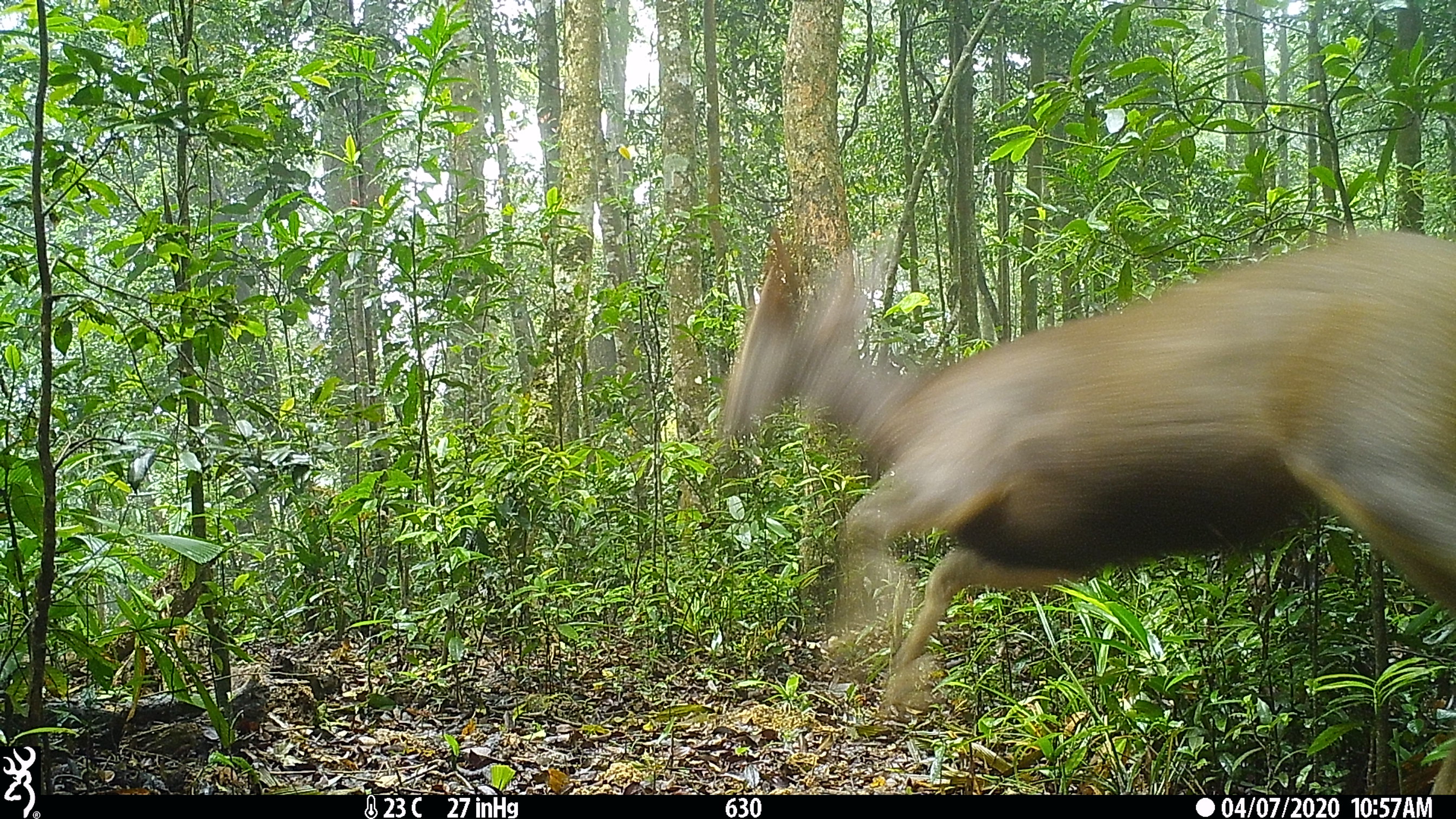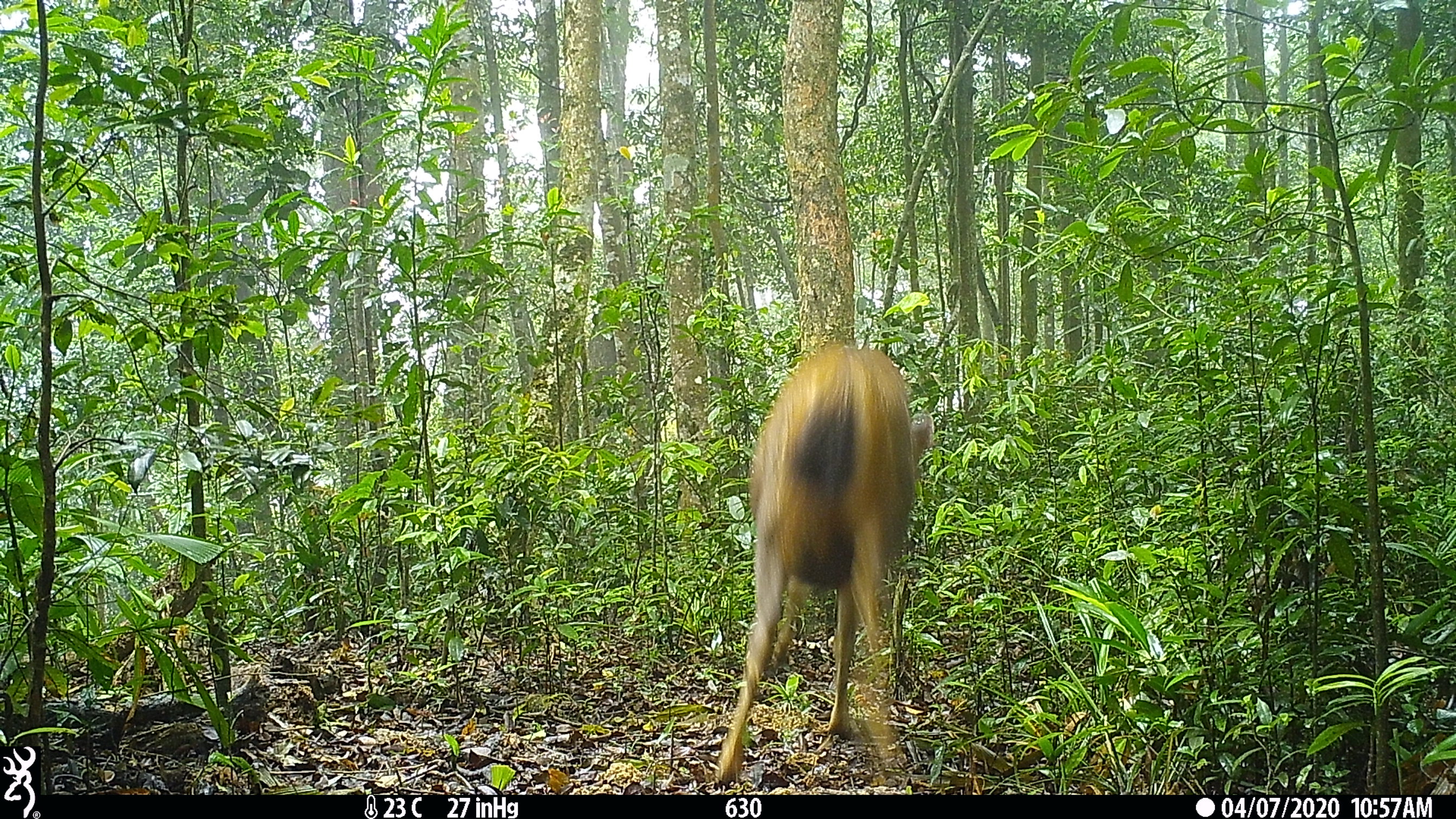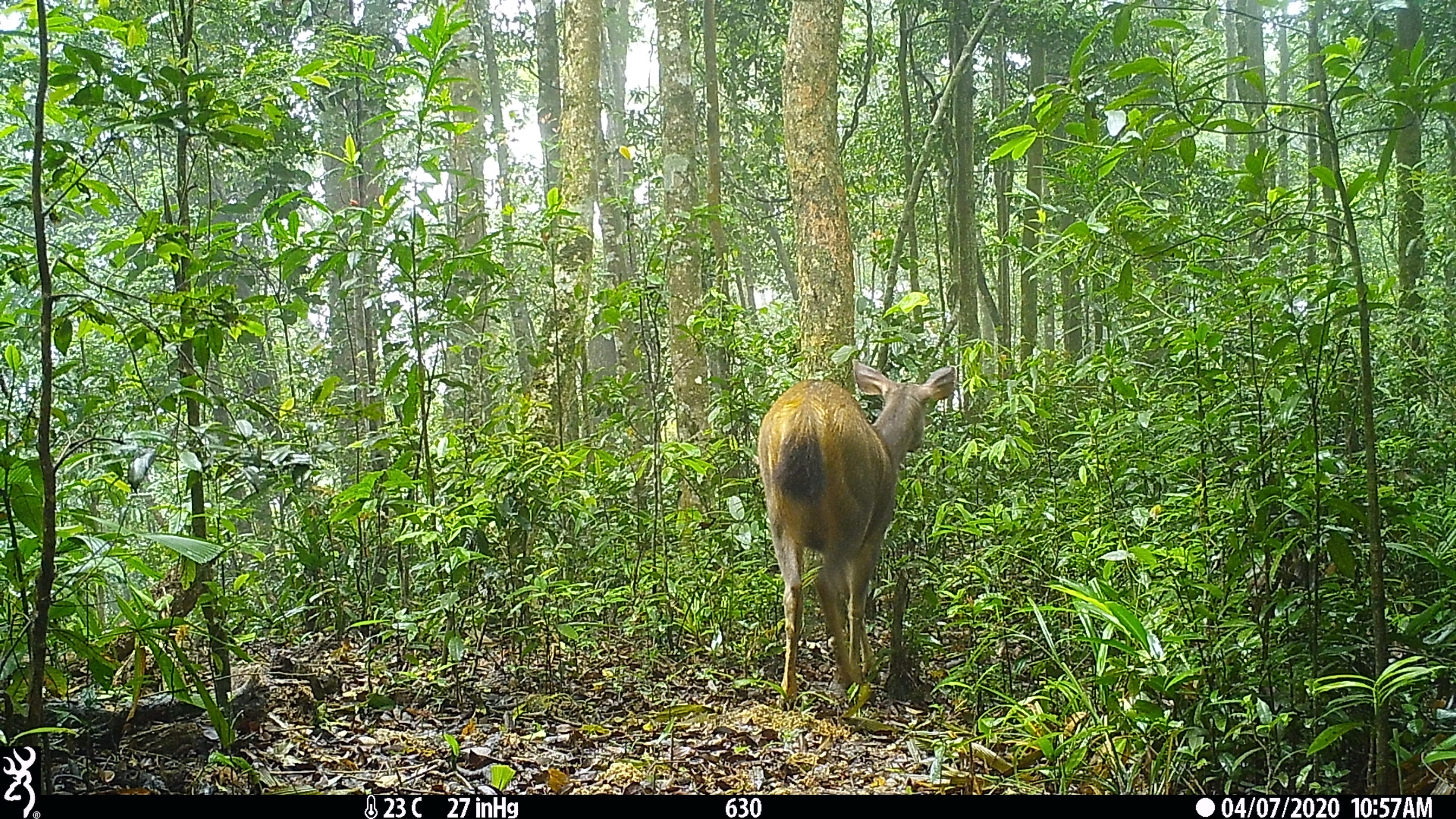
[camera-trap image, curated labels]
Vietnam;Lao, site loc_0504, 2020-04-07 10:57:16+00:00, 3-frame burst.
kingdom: Animalia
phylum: Chordata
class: Mammalia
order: Artiodactyla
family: Cervidae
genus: Rusa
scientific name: Rusa unicolor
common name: sambar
Sambar (Rusa unicolor). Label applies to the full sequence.